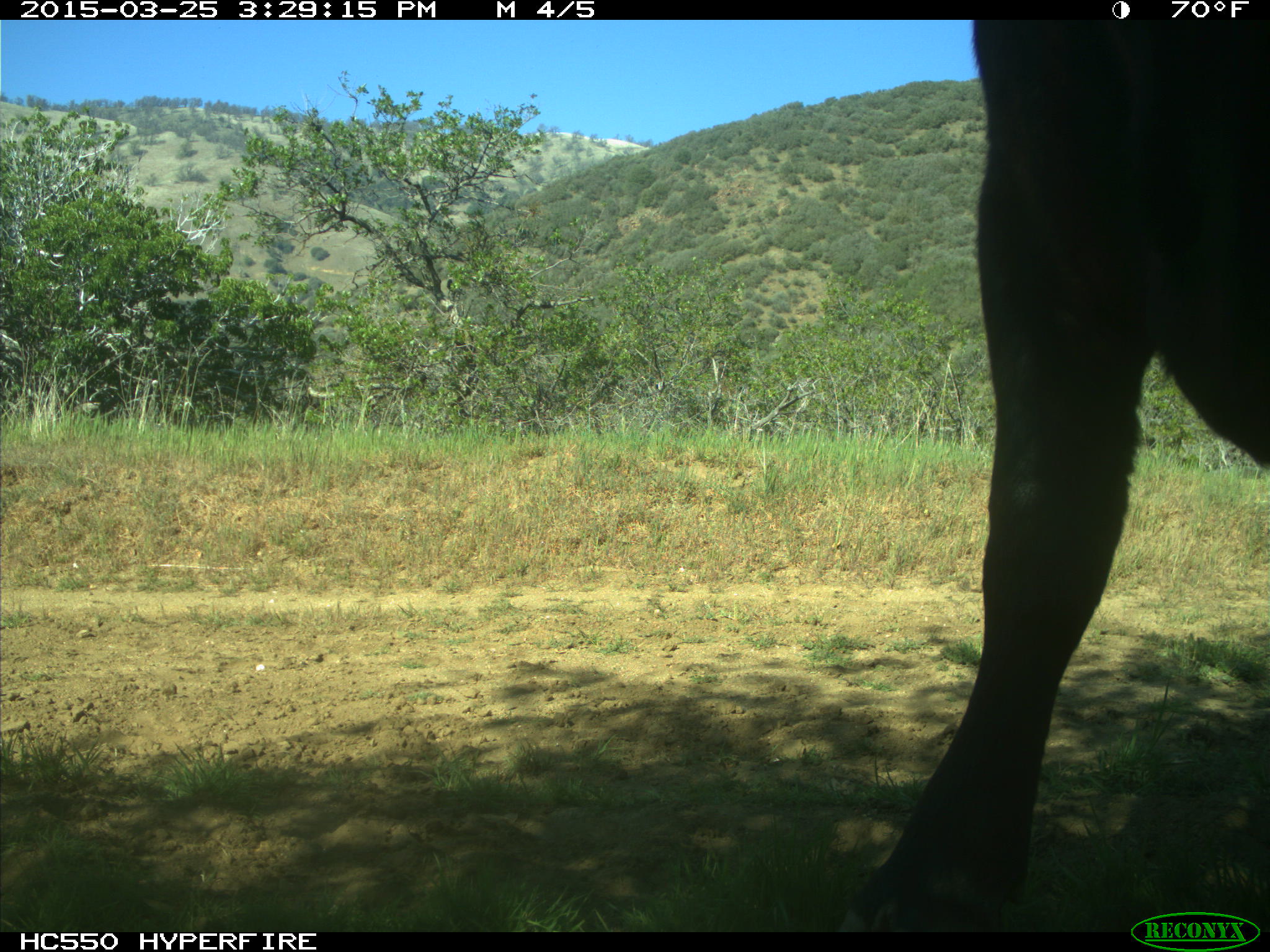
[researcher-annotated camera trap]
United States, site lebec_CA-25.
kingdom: Animalia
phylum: Chordata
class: Mammalia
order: Artiodactyla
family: Bovidae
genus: Bos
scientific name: Bos taurus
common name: domestic cow